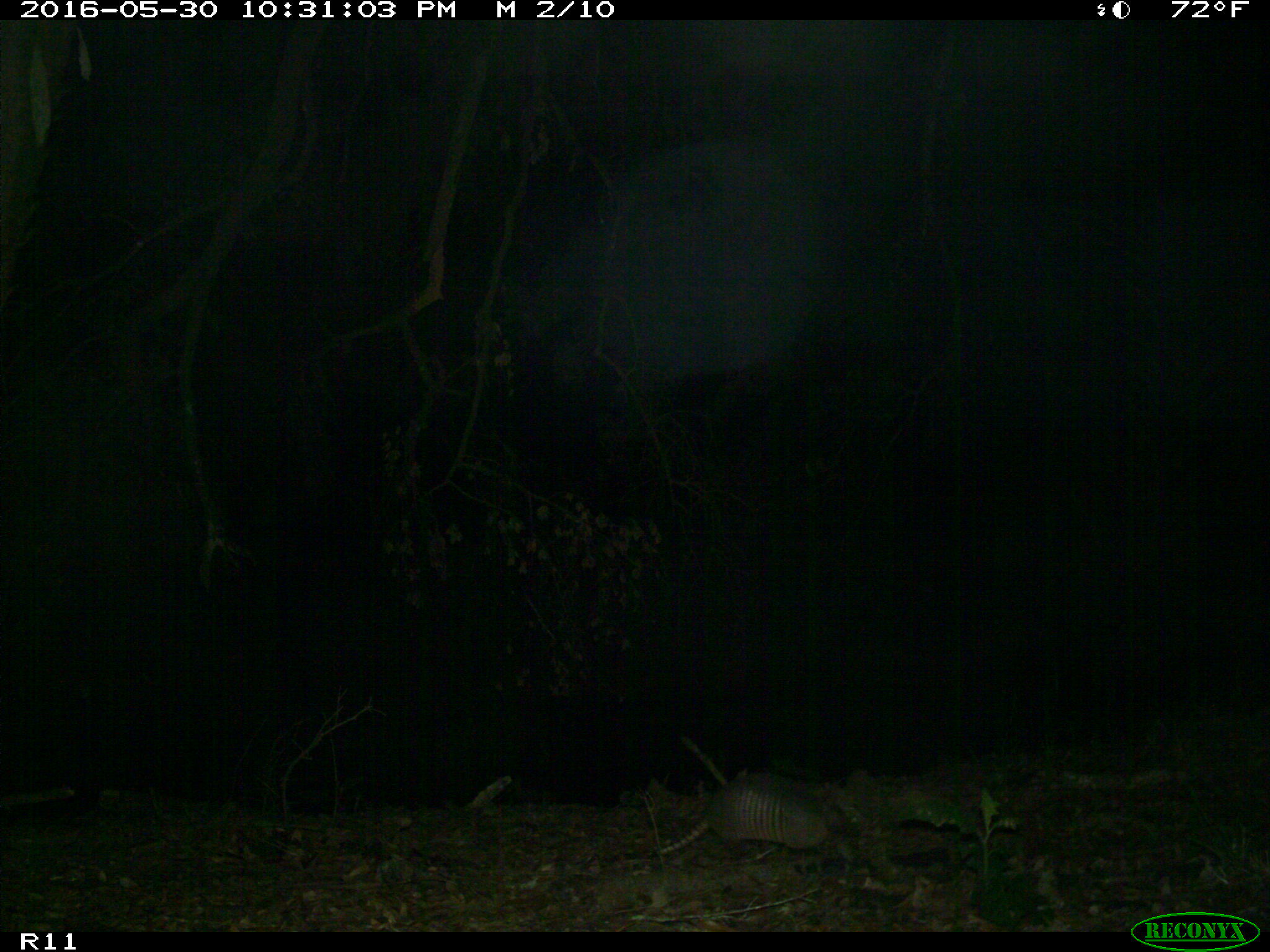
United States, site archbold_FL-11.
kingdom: Animalia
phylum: Chordata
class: Mammalia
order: Cingulata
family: Dasypodidae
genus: Dasypus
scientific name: Dasypus novemcinctus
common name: nine-banded armadillo